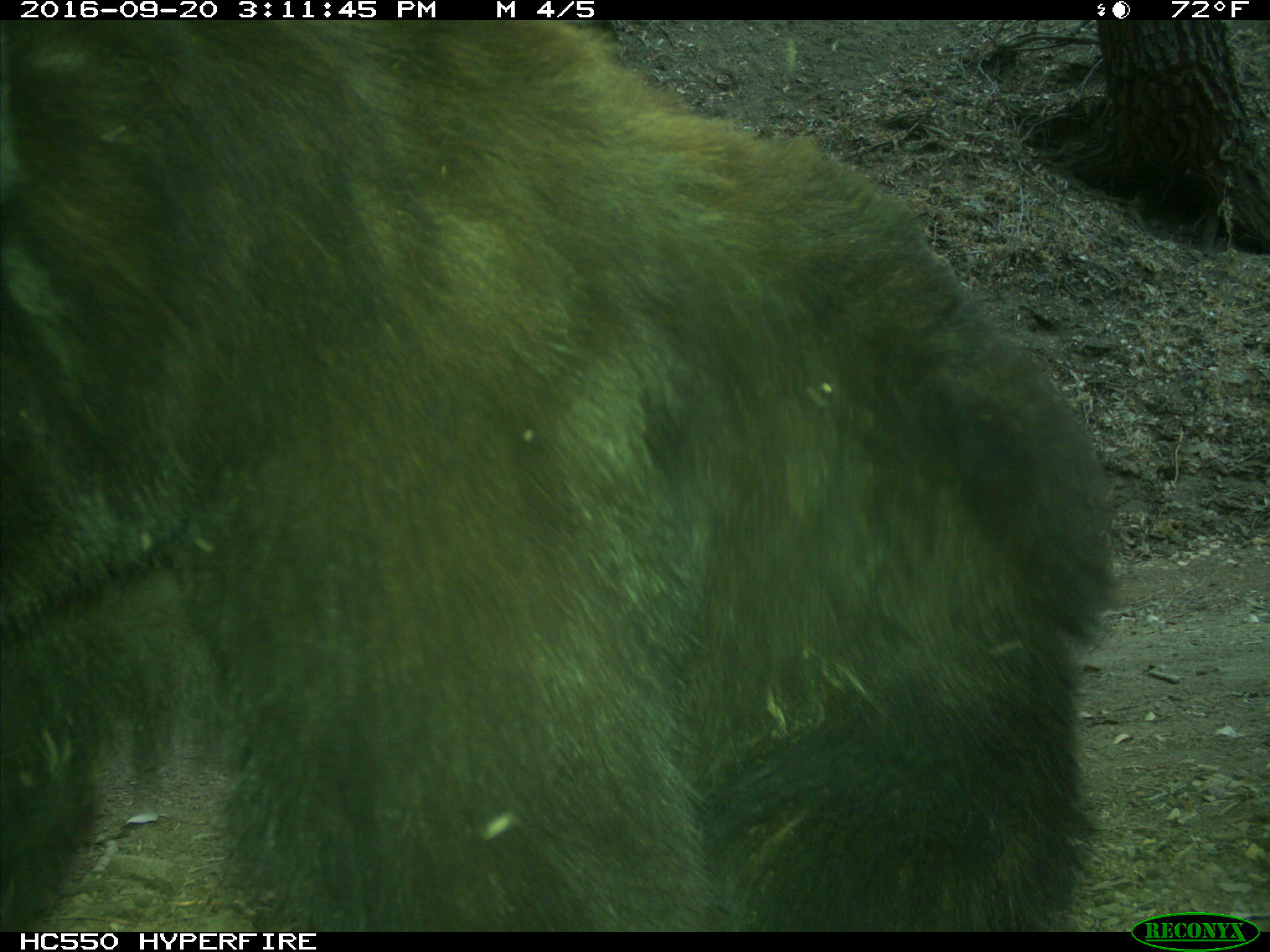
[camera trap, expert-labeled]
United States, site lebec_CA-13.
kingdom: Animalia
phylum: Chordata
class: Mammalia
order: Carnivora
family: Ursidae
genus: Ursus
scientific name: Ursus americanus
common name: american black bear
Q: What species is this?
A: Ursus americanus (american black bear).